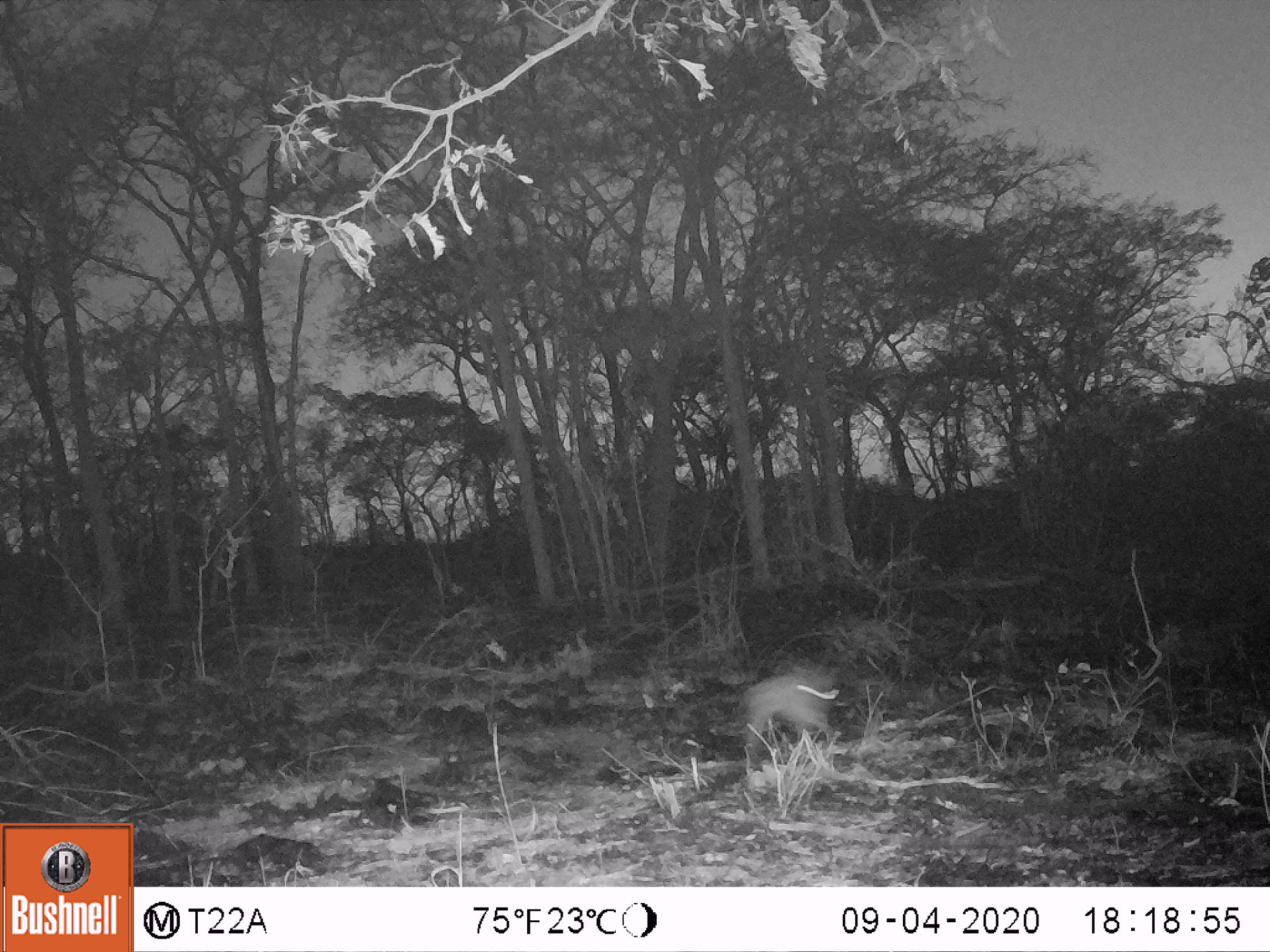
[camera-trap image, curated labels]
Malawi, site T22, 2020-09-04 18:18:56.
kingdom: Animalia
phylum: Chordata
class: Mammalia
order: Lagomorpha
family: Leporidae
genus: Lepus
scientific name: Lepus saxatilis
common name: scrub hare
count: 1